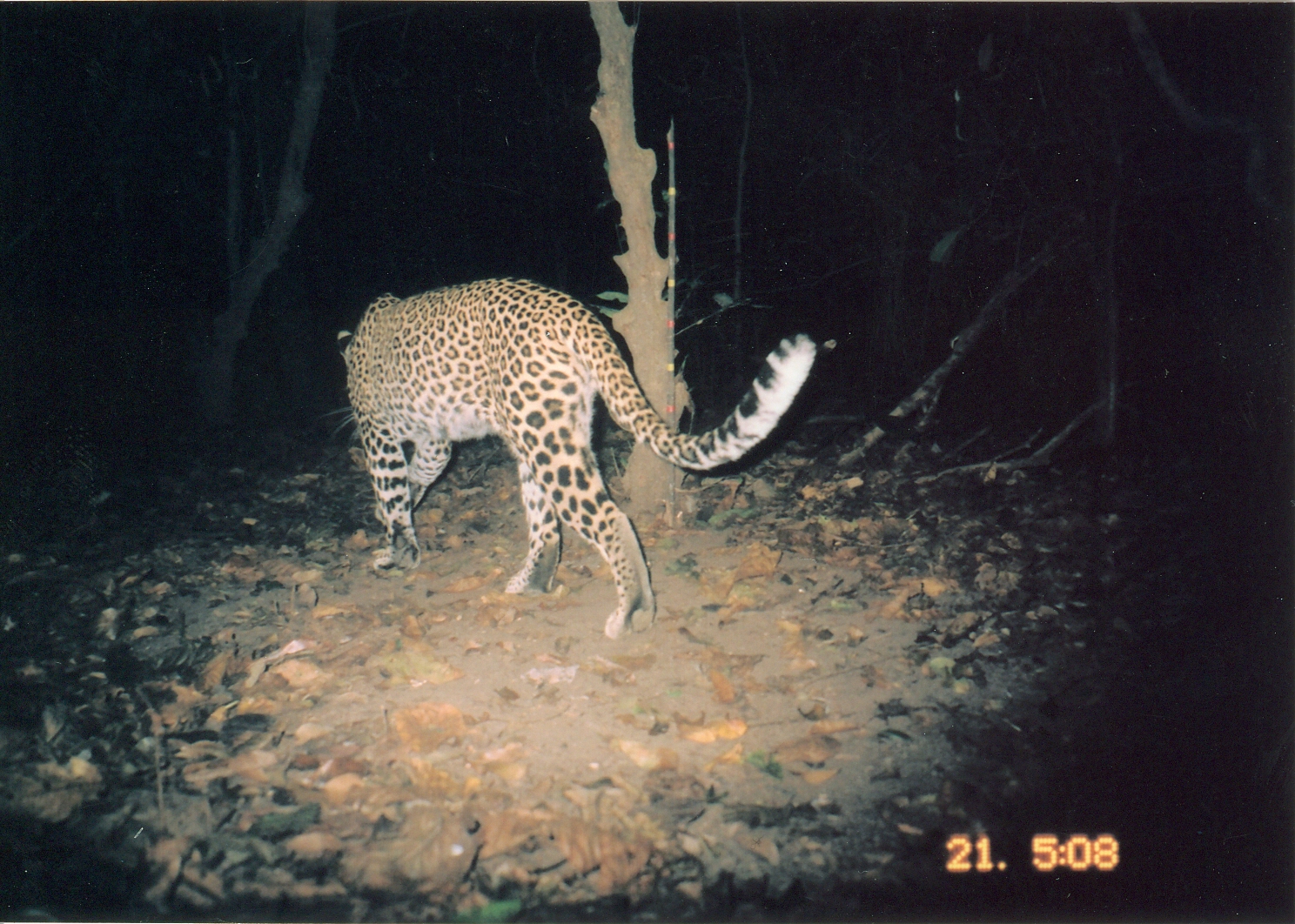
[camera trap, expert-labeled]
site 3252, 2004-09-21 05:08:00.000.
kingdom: Animalia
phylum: Chordata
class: Mammalia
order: Carnivora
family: Felidae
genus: Panthera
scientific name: Panthera pardus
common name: leopard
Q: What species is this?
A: Panthera pardus (leopard).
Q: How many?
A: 1.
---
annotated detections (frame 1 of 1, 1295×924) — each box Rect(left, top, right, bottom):
panthera pardus: Rect(335, 277, 816, 637)